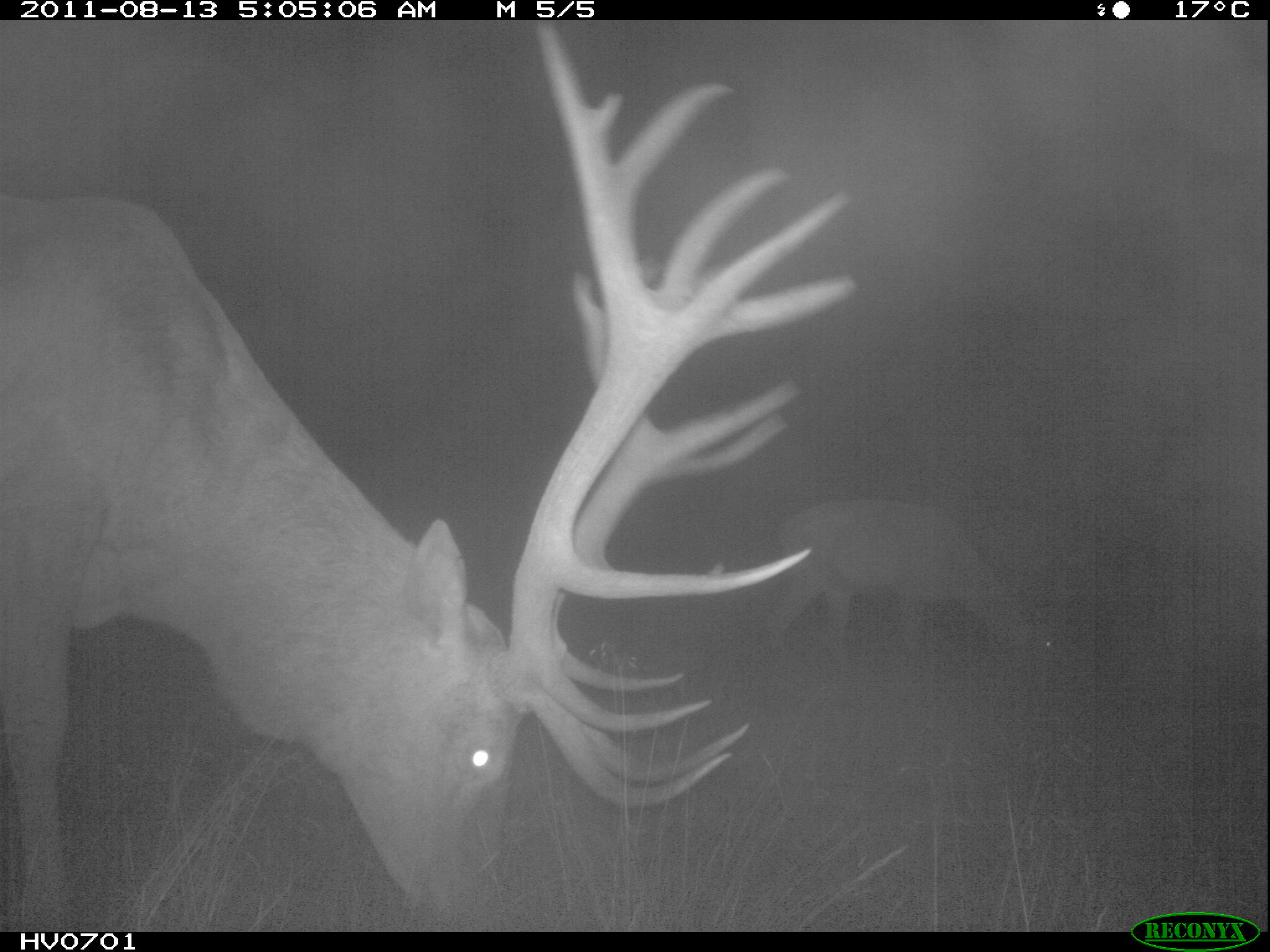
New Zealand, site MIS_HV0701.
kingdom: Animalia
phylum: Chordata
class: Mammalia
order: Artiodactyla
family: Cervidae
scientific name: Cervidae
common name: deer